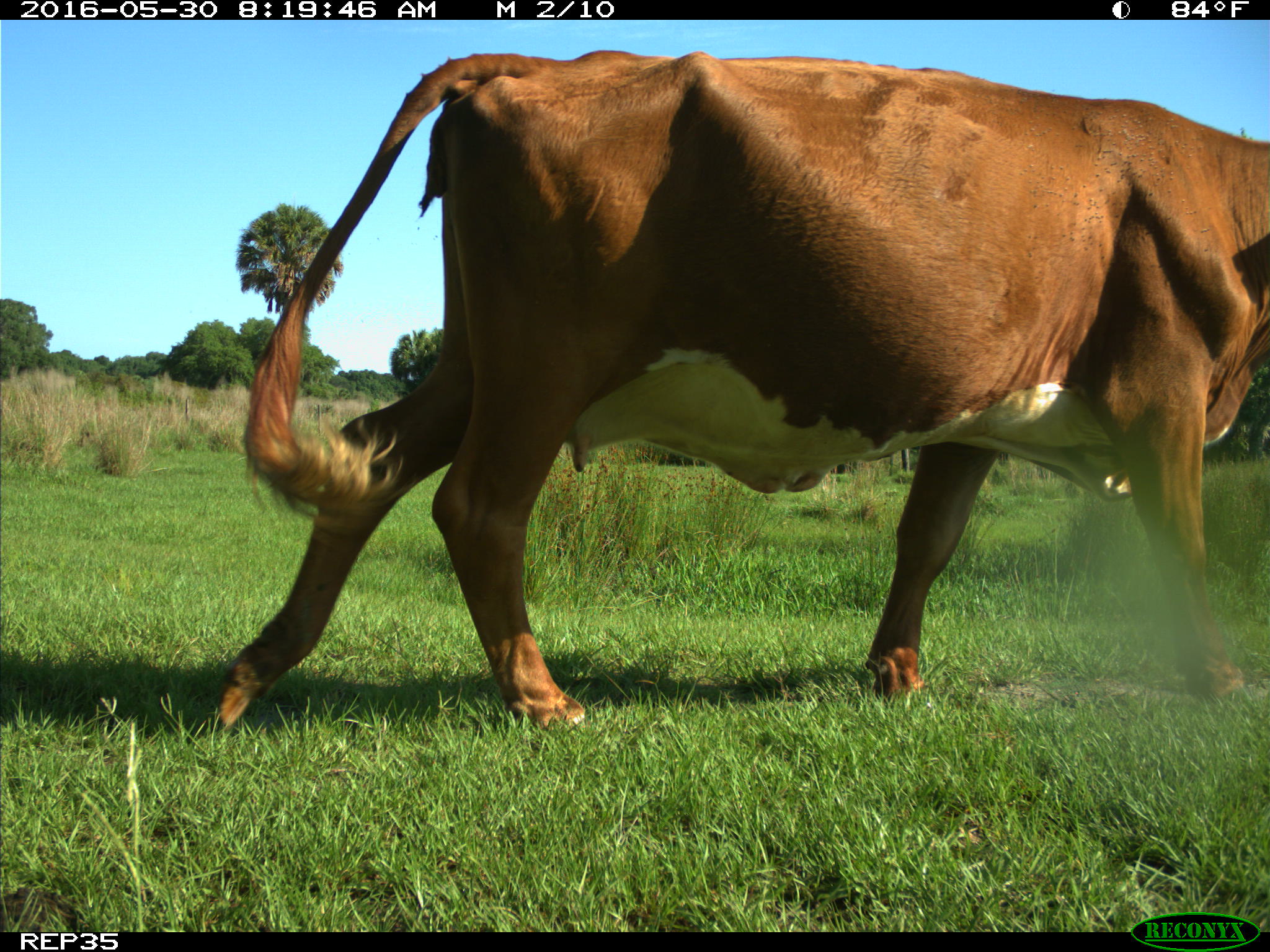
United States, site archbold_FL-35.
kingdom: Animalia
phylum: Chordata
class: Mammalia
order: Artiodactyla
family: Bovidae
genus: Bos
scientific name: Bos taurus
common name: domestic cow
Bos taurus (domestic cow).